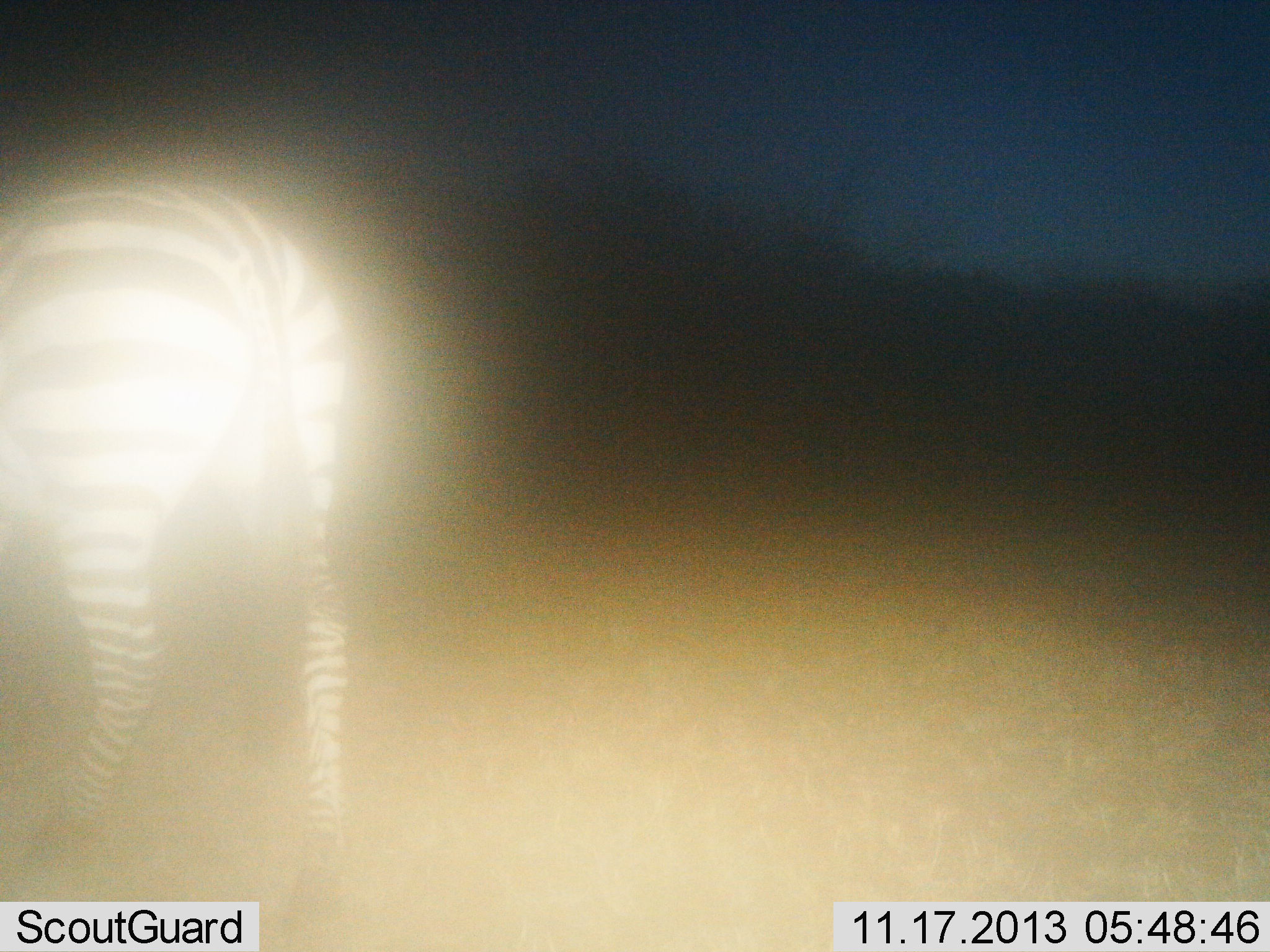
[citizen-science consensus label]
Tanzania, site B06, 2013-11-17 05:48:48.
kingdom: Animalia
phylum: Chordata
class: Mammalia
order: Perissodactyla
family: Equidae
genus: Equus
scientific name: Equus quagga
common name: plains zebra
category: zebra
Zebra (plains zebra) (Equus quagga), count 1. Behavior (volunteer vote fractions): standing 80%, resting 0%, moving 20%, interacting 0%. Young present (vote fraction): 0%. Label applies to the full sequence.